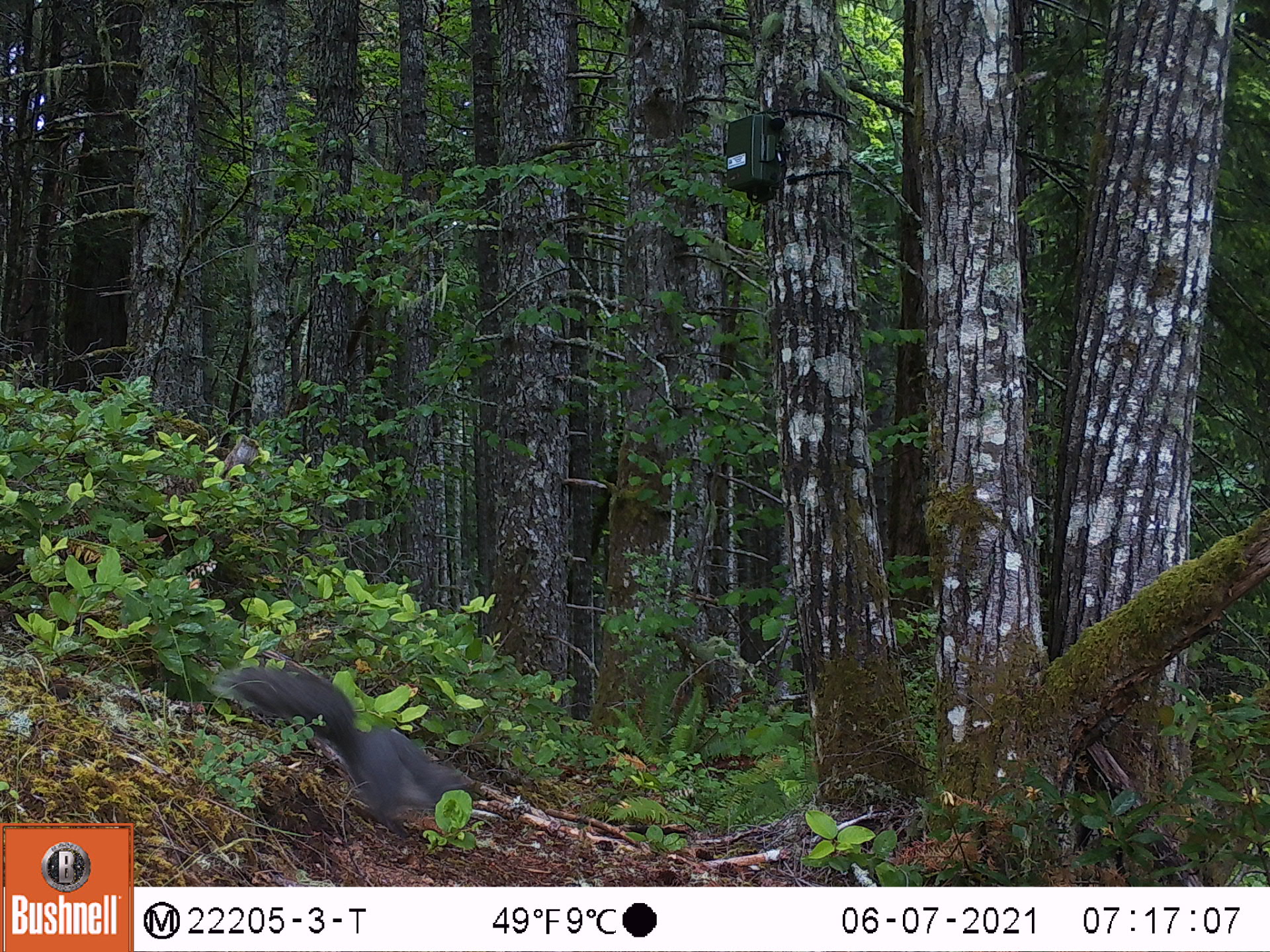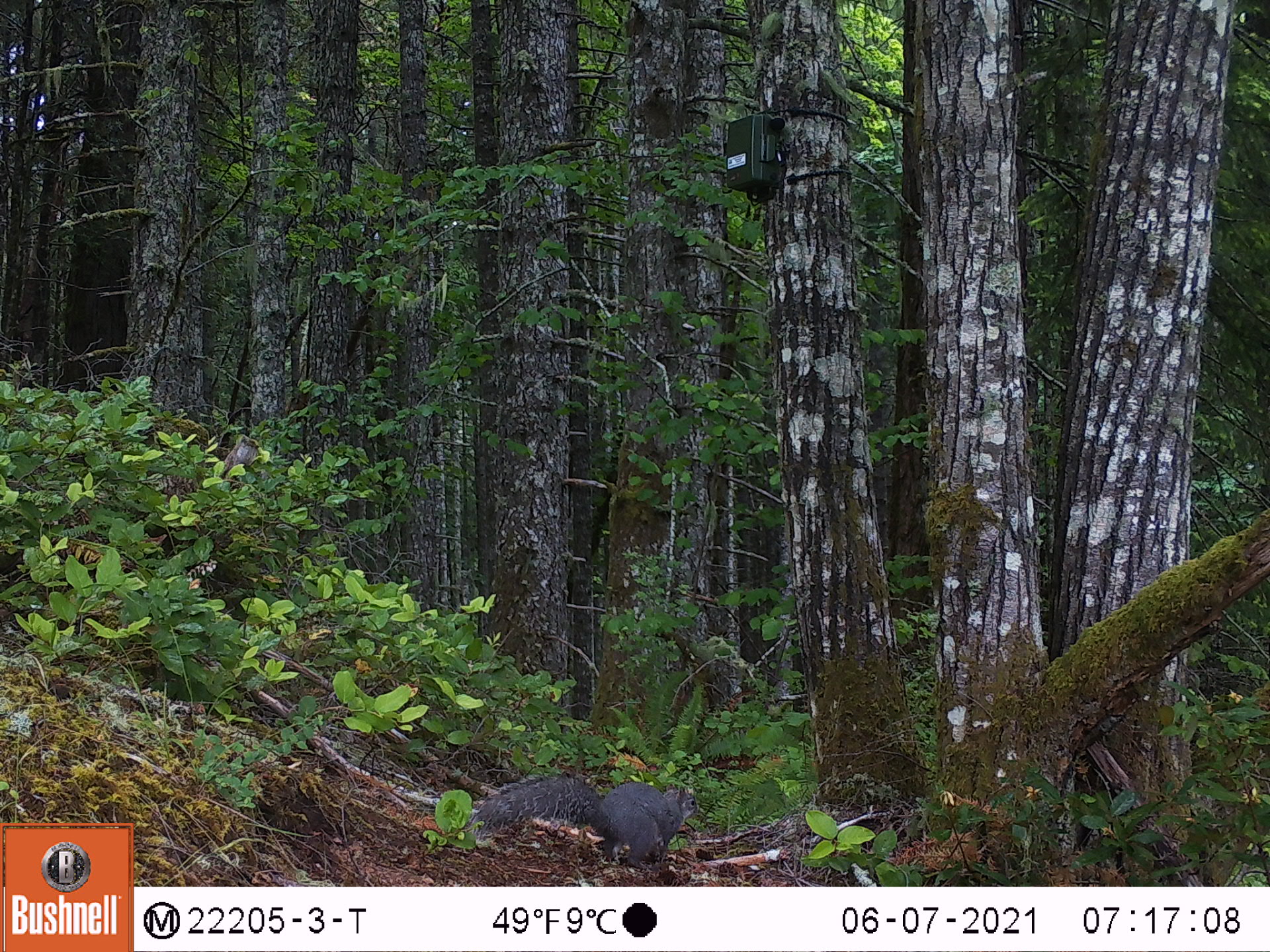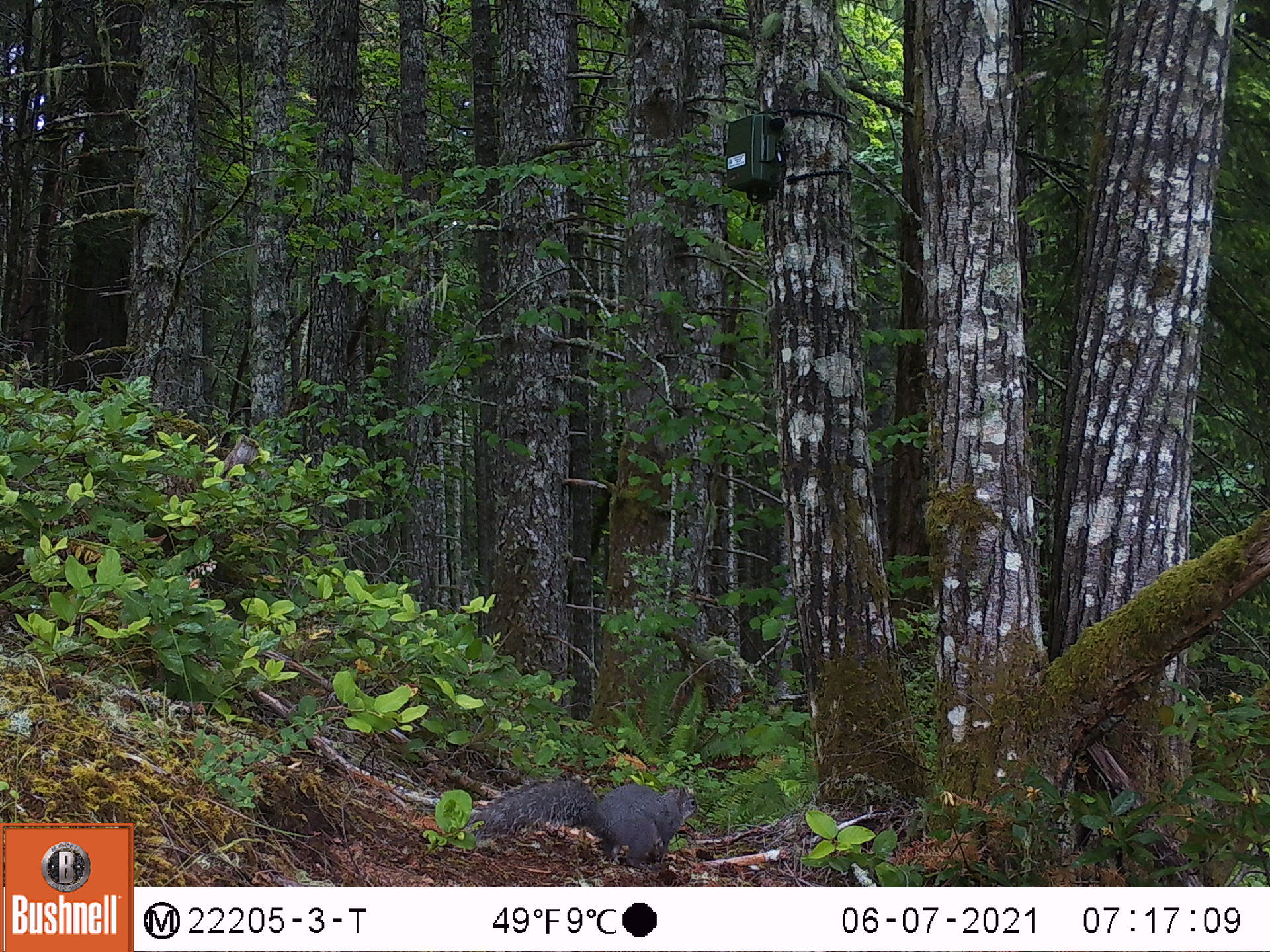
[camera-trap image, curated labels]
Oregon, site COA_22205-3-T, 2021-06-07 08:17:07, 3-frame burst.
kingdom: Animalia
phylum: Chordata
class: Mammalia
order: Rodentia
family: Sciuridae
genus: Sciurus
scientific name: Sciurus griseus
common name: western gray squirrel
Western gray squirrel (Sciurus griseus).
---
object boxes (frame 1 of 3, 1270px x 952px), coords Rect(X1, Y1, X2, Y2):
western gray squirrel: Rect(206, 646, 500, 854)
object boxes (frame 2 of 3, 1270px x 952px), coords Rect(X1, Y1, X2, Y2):
western gray squirrel: Rect(451, 749, 722, 872)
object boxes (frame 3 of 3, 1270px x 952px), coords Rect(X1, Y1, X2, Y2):
western gray squirrel: Rect(466, 753, 700, 877)